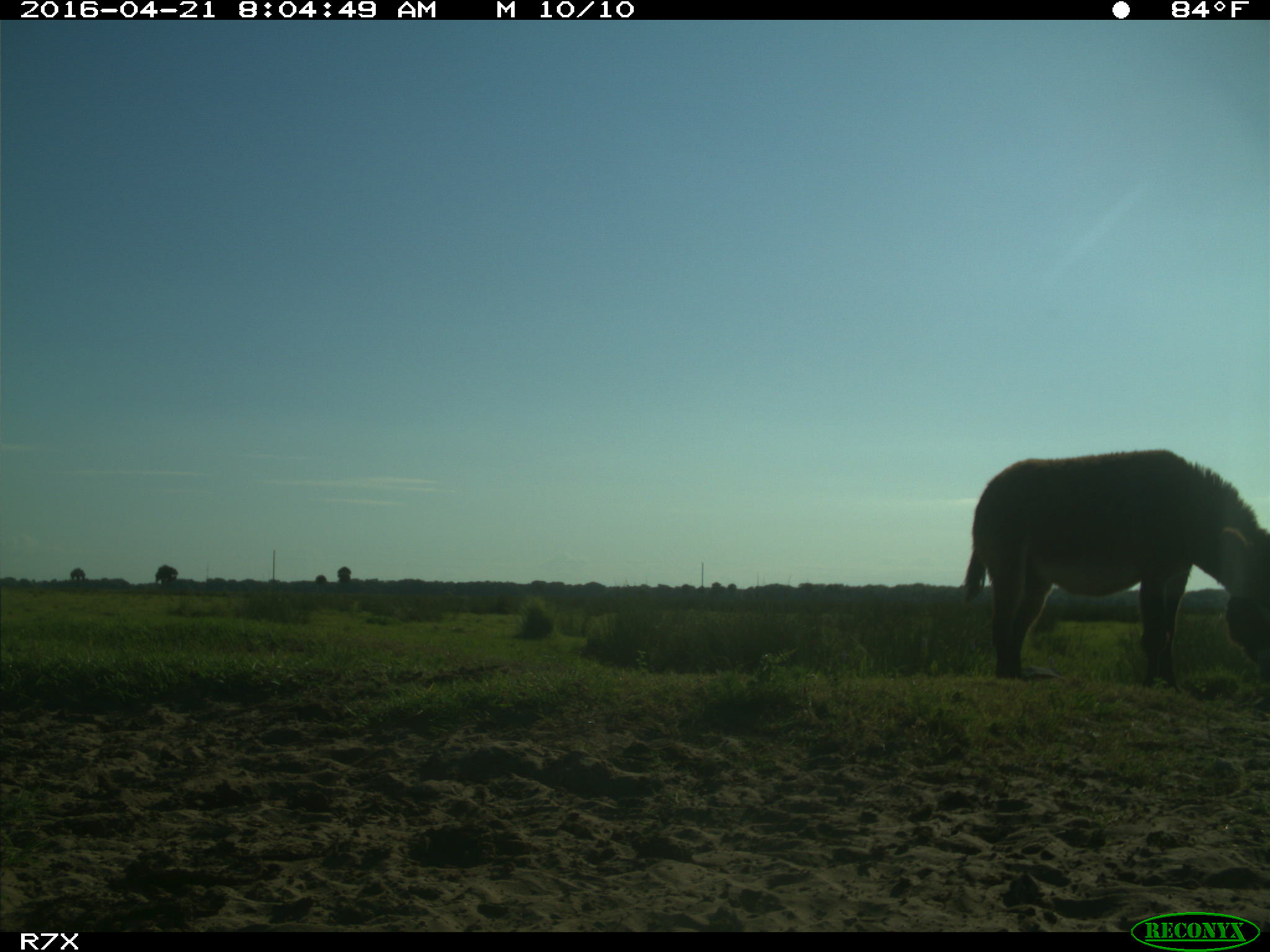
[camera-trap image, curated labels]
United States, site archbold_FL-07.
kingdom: Animalia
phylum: Chordata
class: Mammalia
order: Artiodactyla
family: Bovidae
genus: Bos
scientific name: Bos taurus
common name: domestic cow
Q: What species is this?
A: Bos taurus (domestic cow).